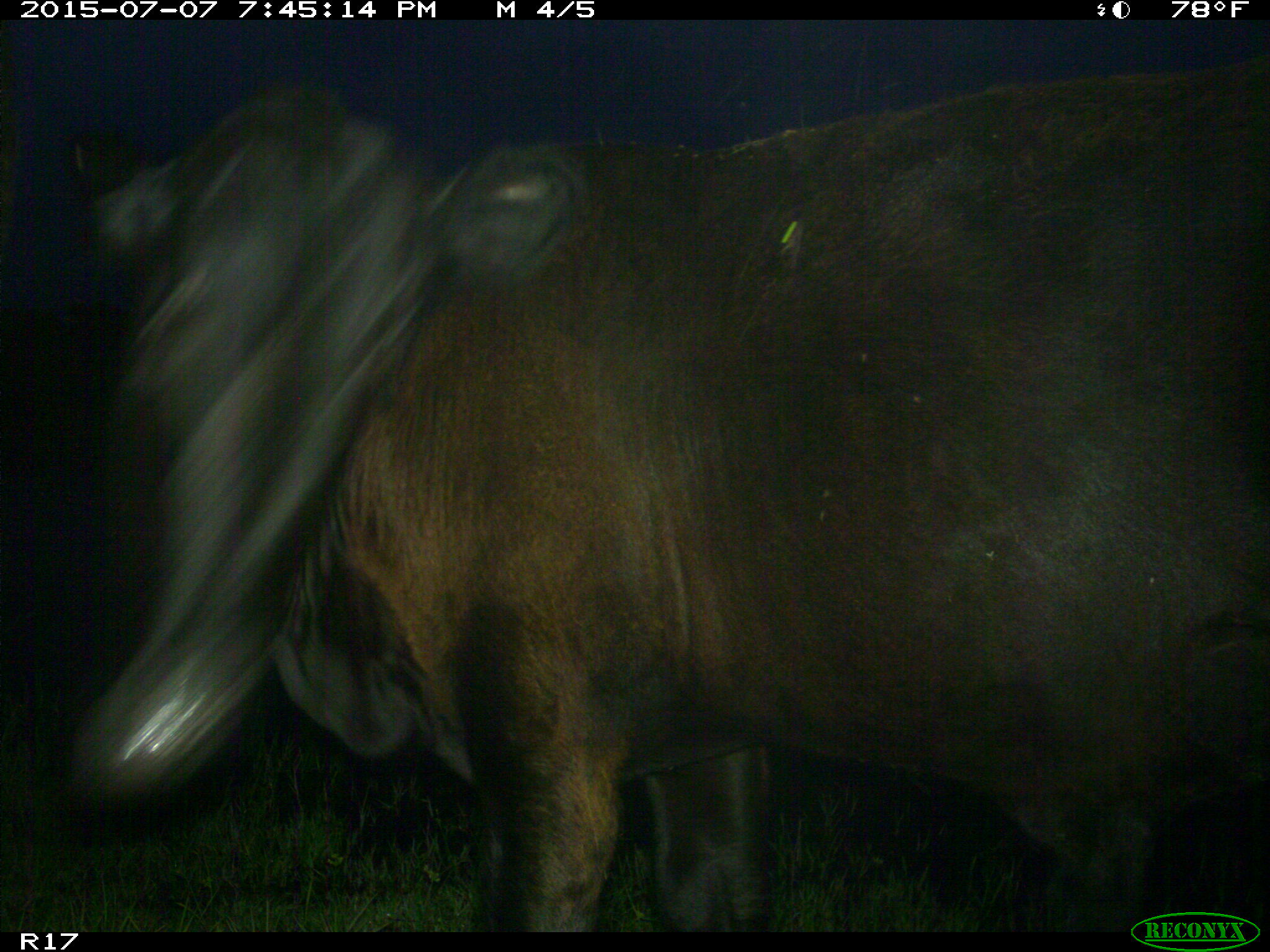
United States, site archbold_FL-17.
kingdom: Animalia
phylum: Chordata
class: Mammalia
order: Artiodactyla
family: Bovidae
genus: Bos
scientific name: Bos taurus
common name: domestic cow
Bos taurus (domestic cow).